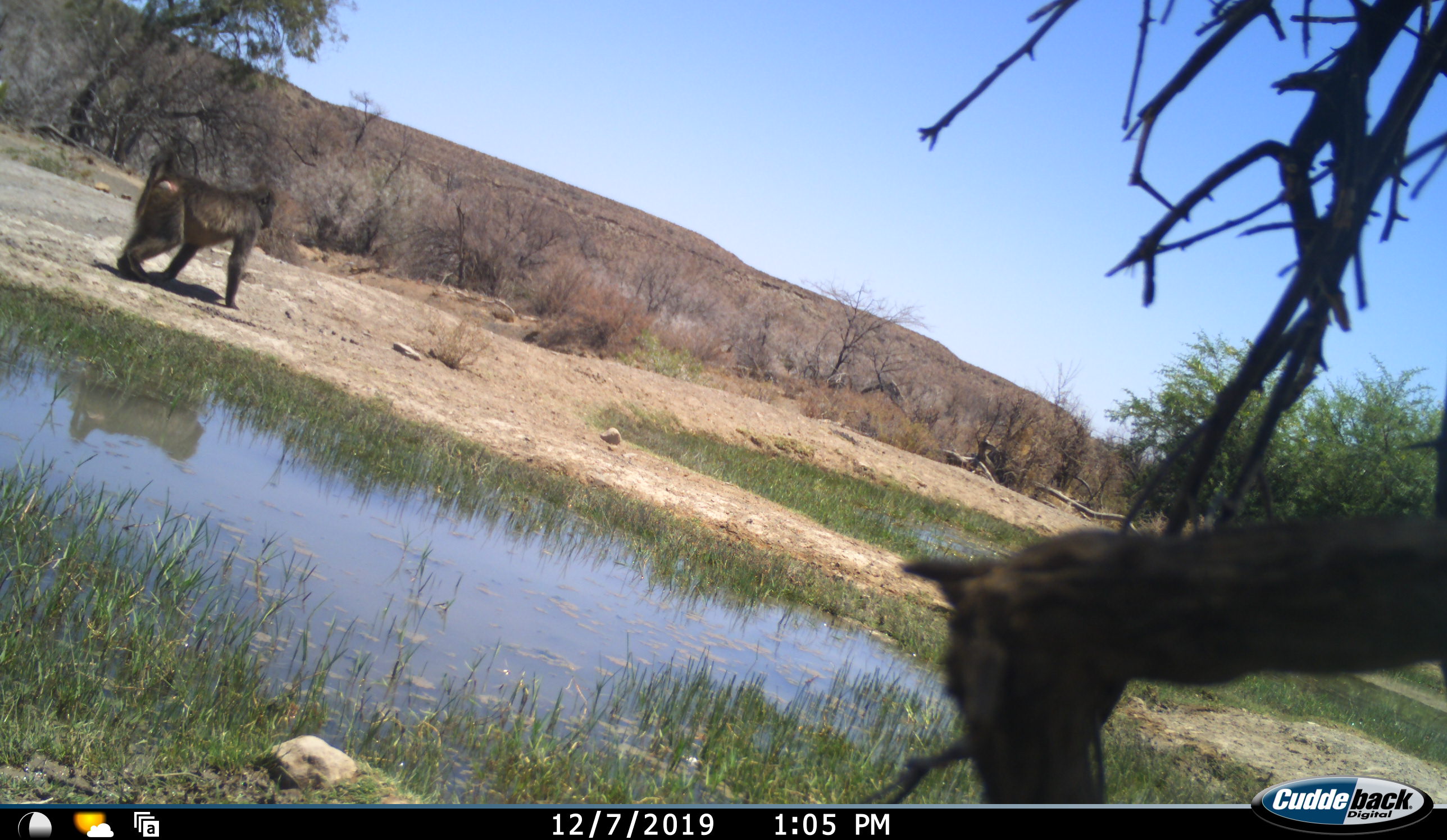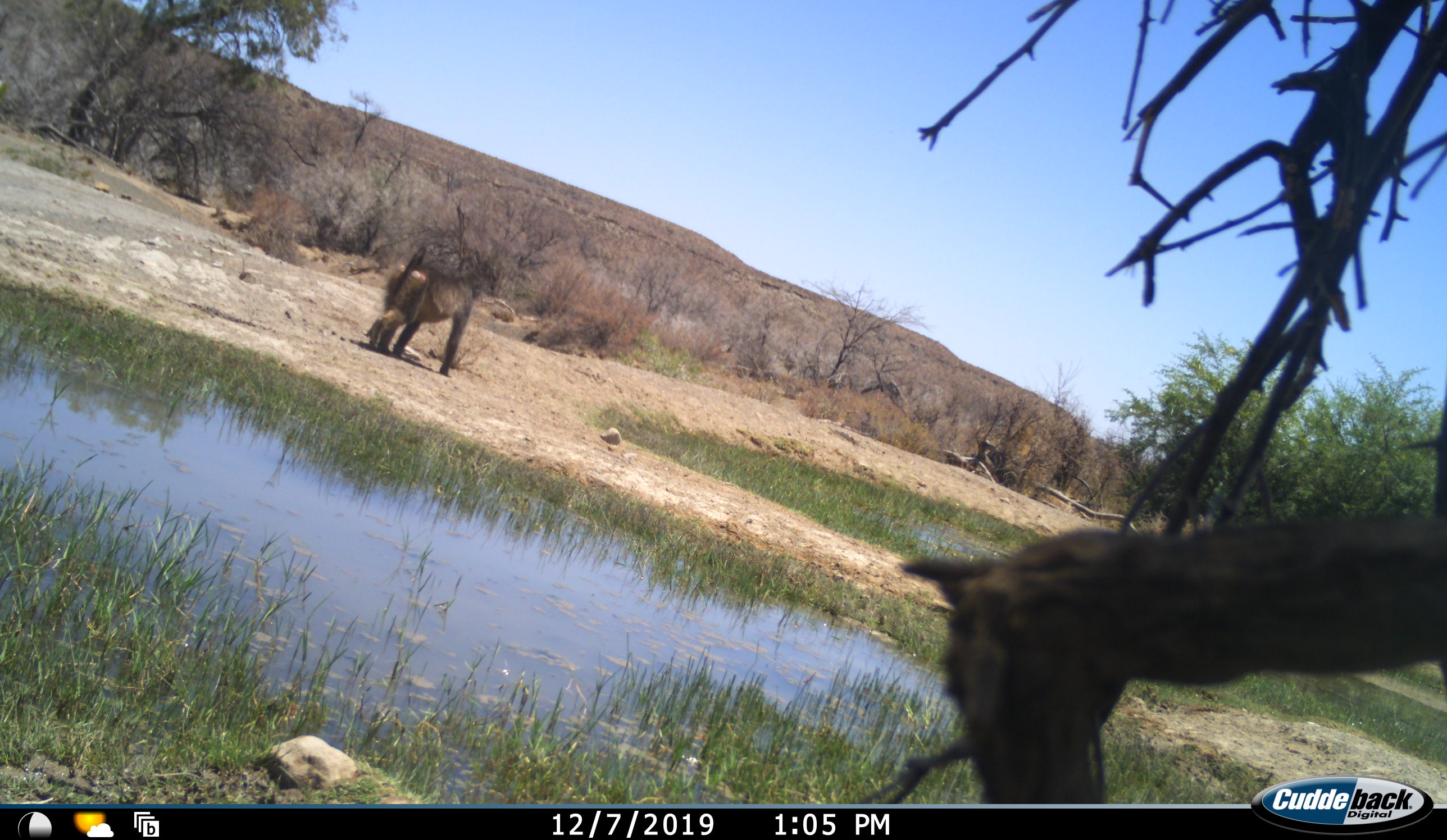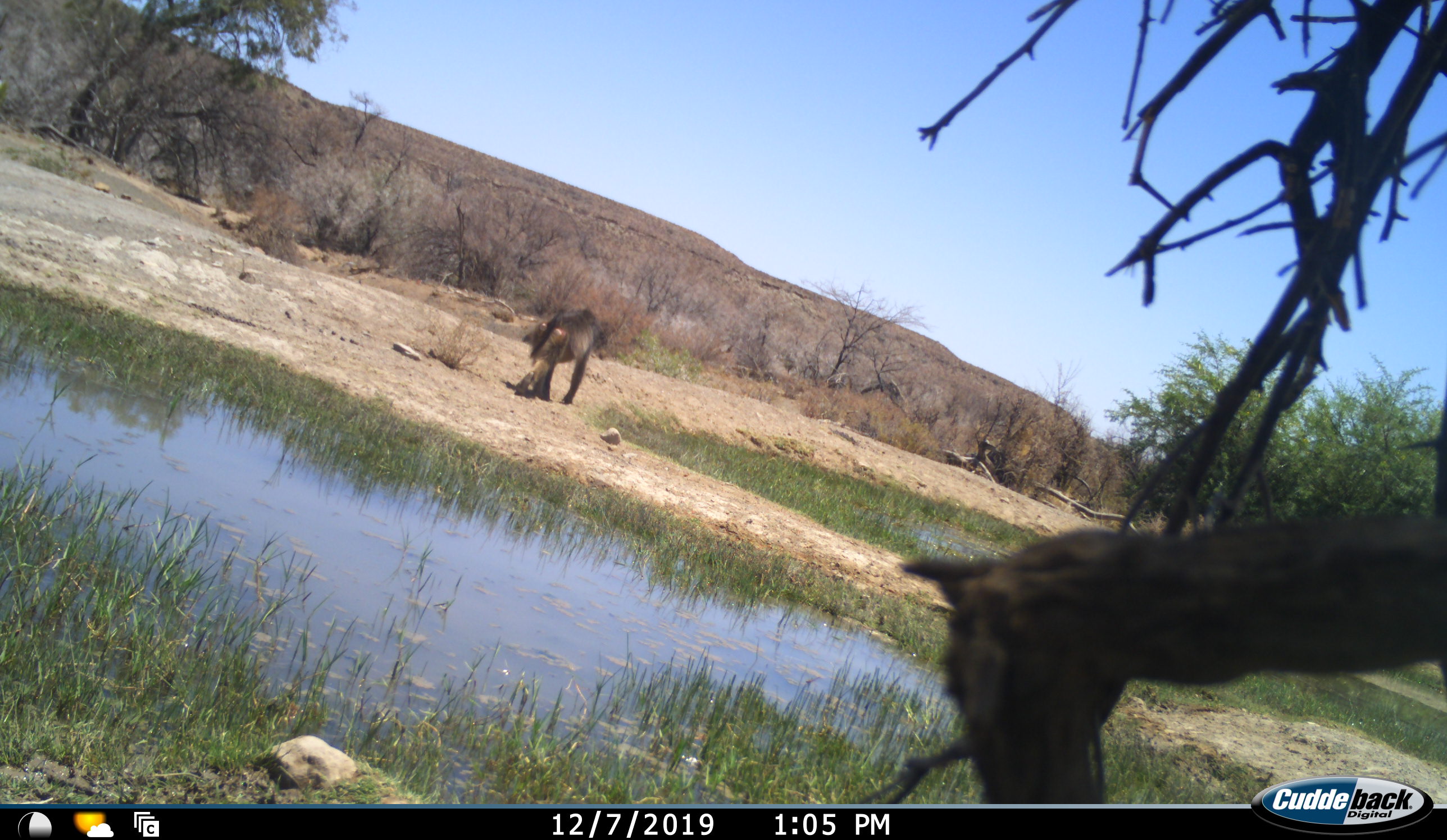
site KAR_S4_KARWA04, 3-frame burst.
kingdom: Animalia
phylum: Chordata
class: Mammalia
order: Primates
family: Cercopithecidae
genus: Papio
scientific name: Papio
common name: baboon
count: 1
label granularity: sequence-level